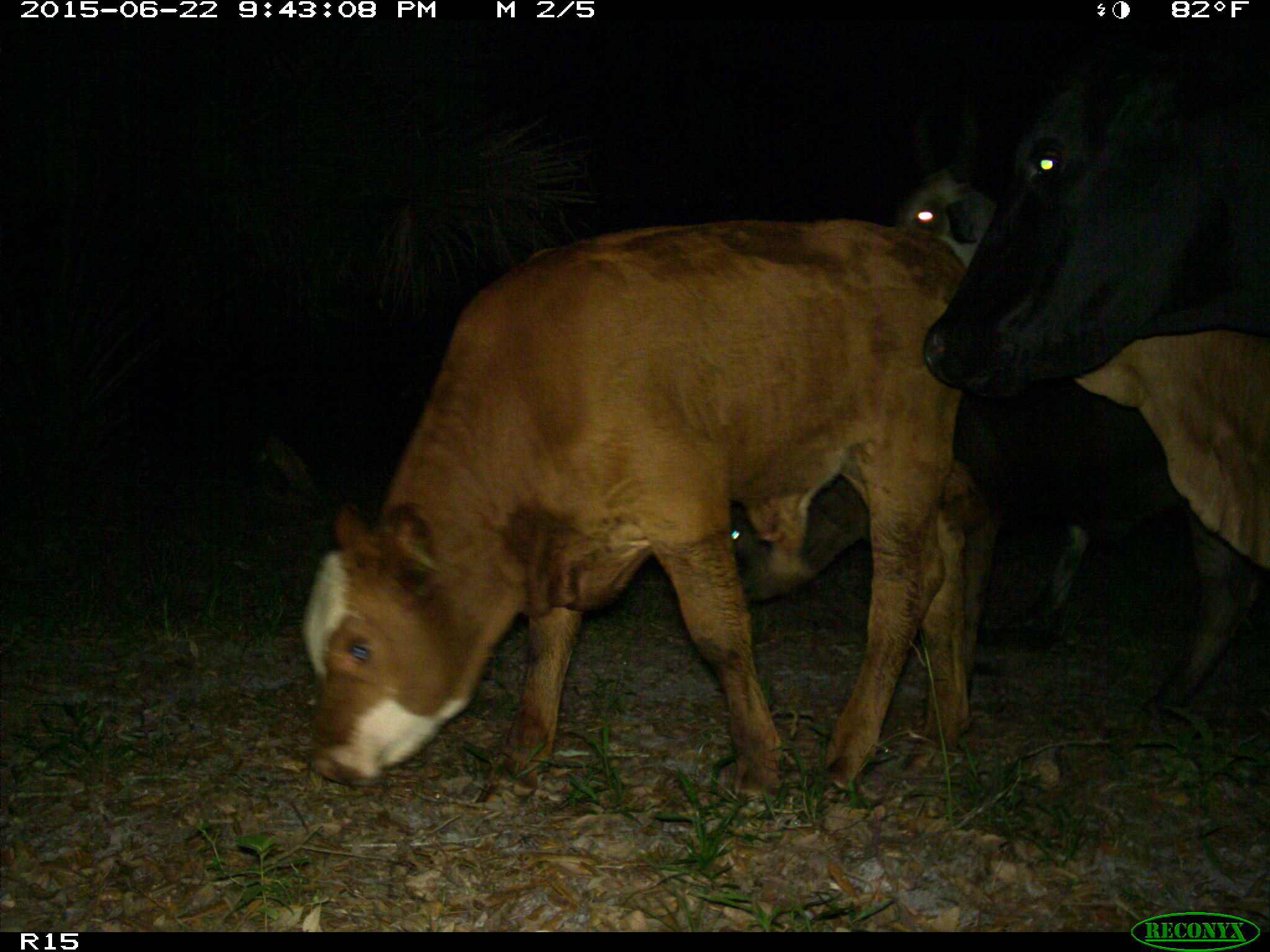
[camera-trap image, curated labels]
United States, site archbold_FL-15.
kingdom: Animalia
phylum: Chordata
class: Mammalia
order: Artiodactyla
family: Bovidae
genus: Bos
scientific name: Bos taurus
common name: domestic cow